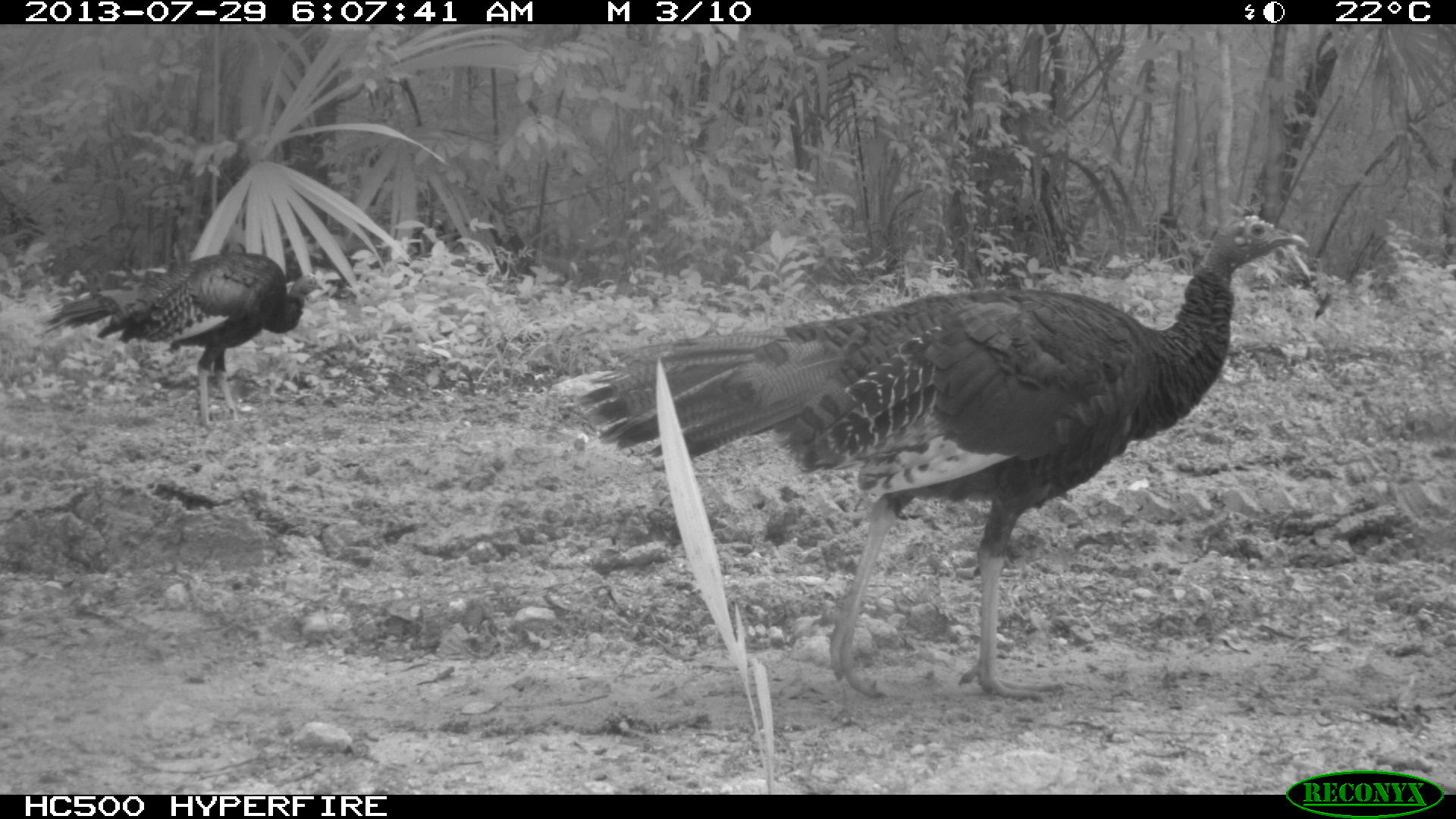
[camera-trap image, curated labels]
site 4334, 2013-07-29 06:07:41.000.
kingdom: Animalia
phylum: Chordata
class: Aves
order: Galliformes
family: Phasianidae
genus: Meleagris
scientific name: Meleagris ocellata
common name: ocellated turkey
Meleagris ocellata (ocellated turkey), count 2.